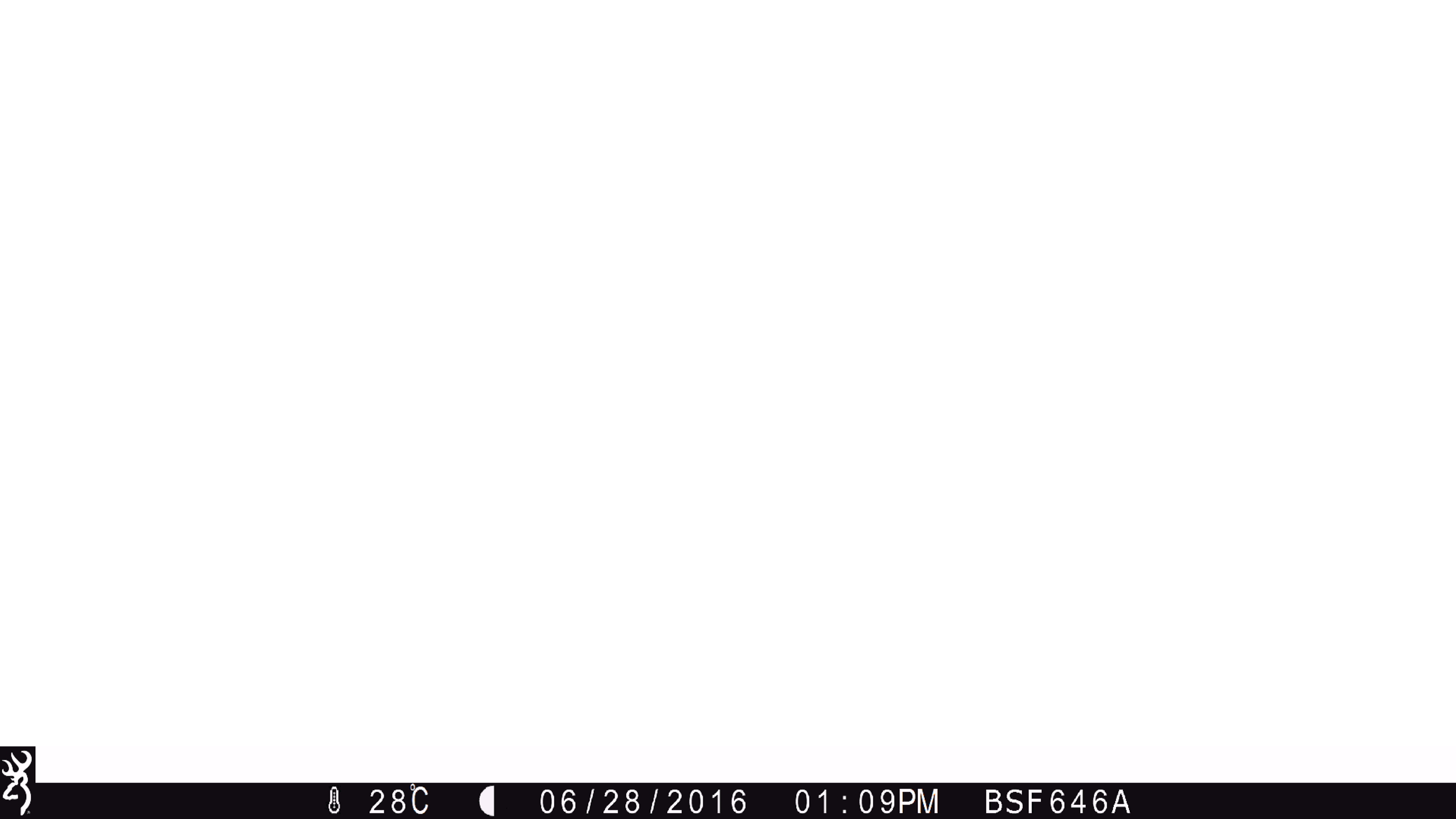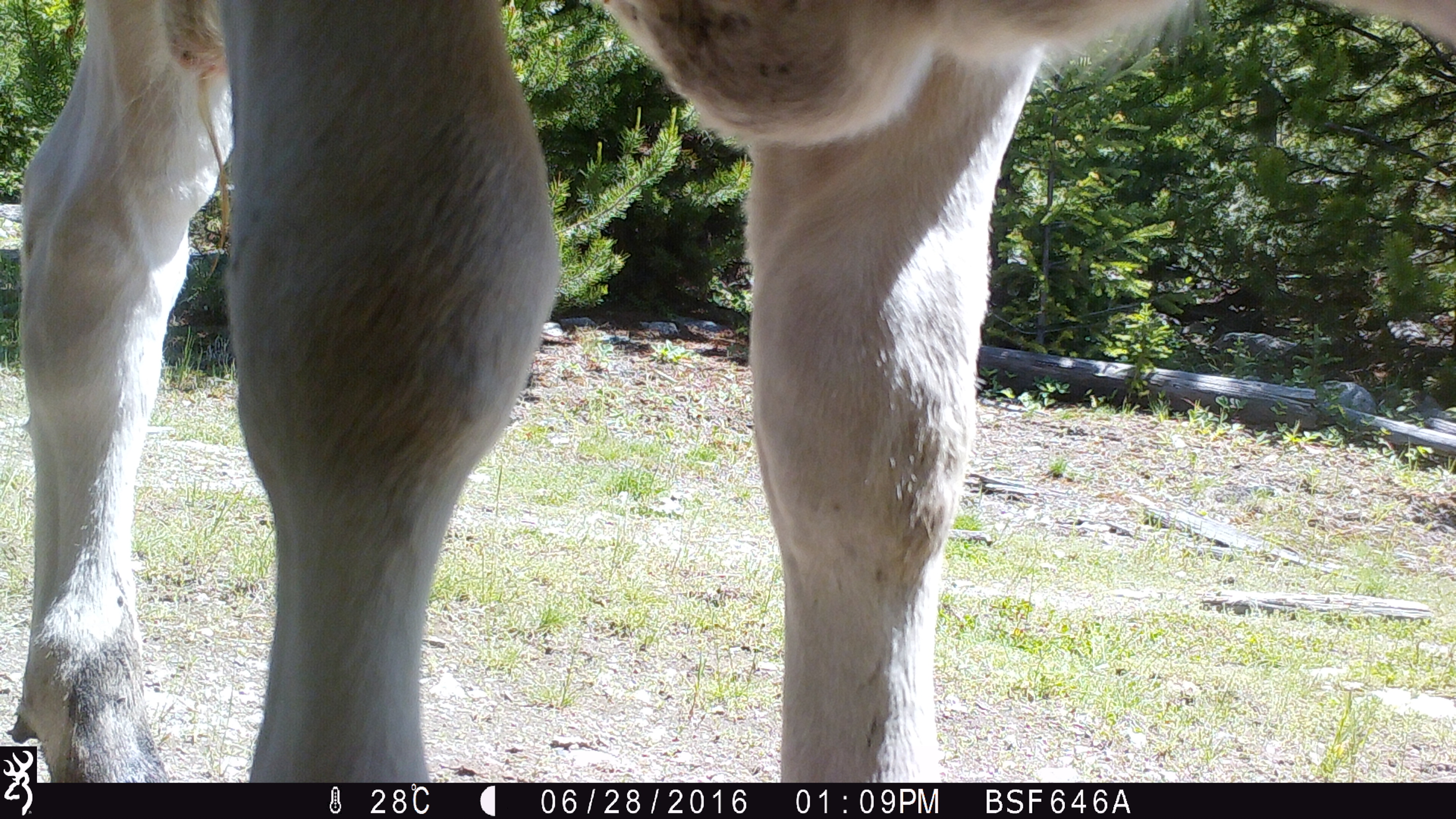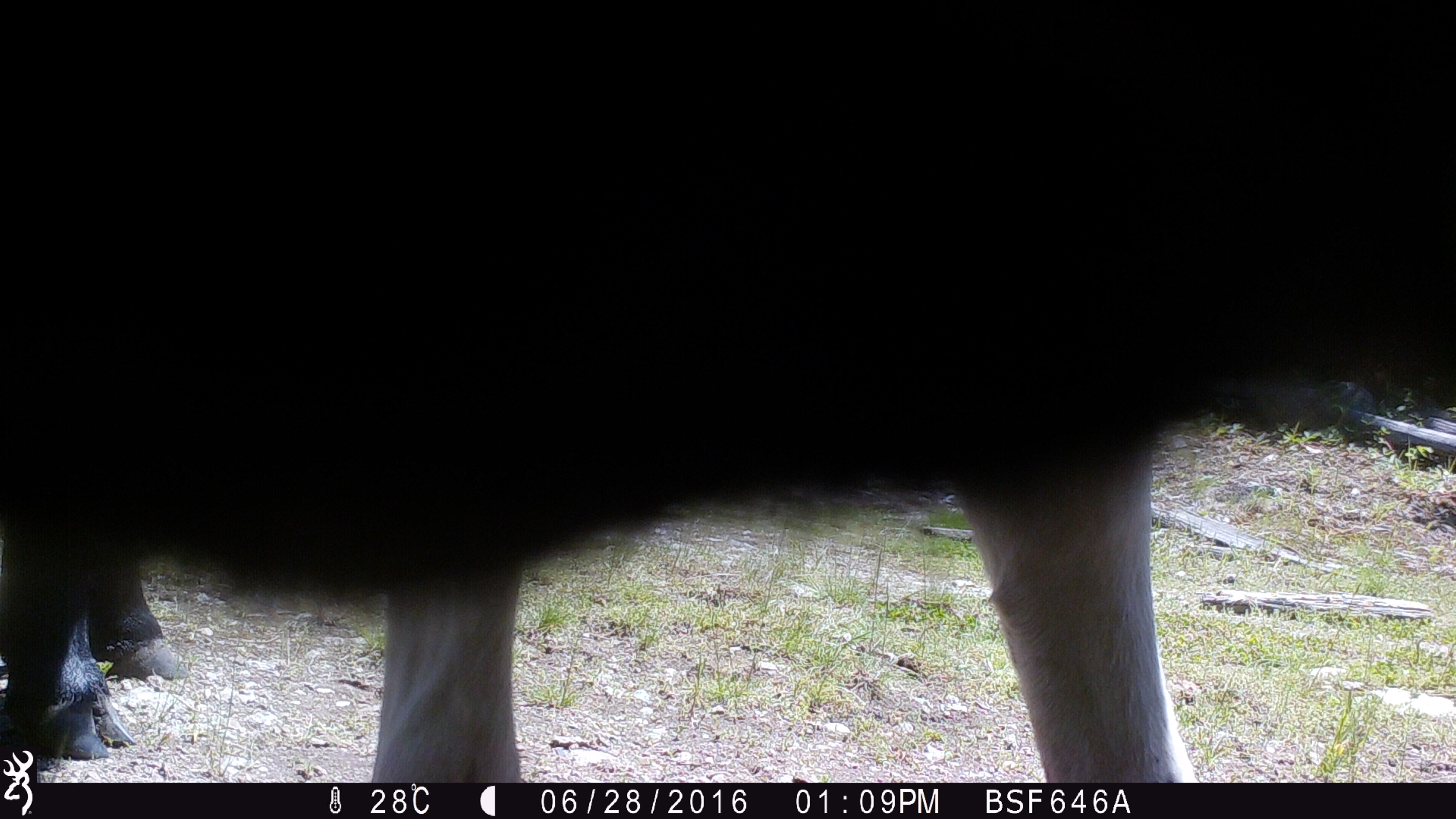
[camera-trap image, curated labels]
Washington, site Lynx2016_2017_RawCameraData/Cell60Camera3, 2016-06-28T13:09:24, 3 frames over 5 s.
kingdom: Animalia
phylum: Chordata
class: Mammalia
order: Artiodactyla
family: Bovidae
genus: Bos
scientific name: Bos taurus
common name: domestic cattle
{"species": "domestic cattle (Bos taurus)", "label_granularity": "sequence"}